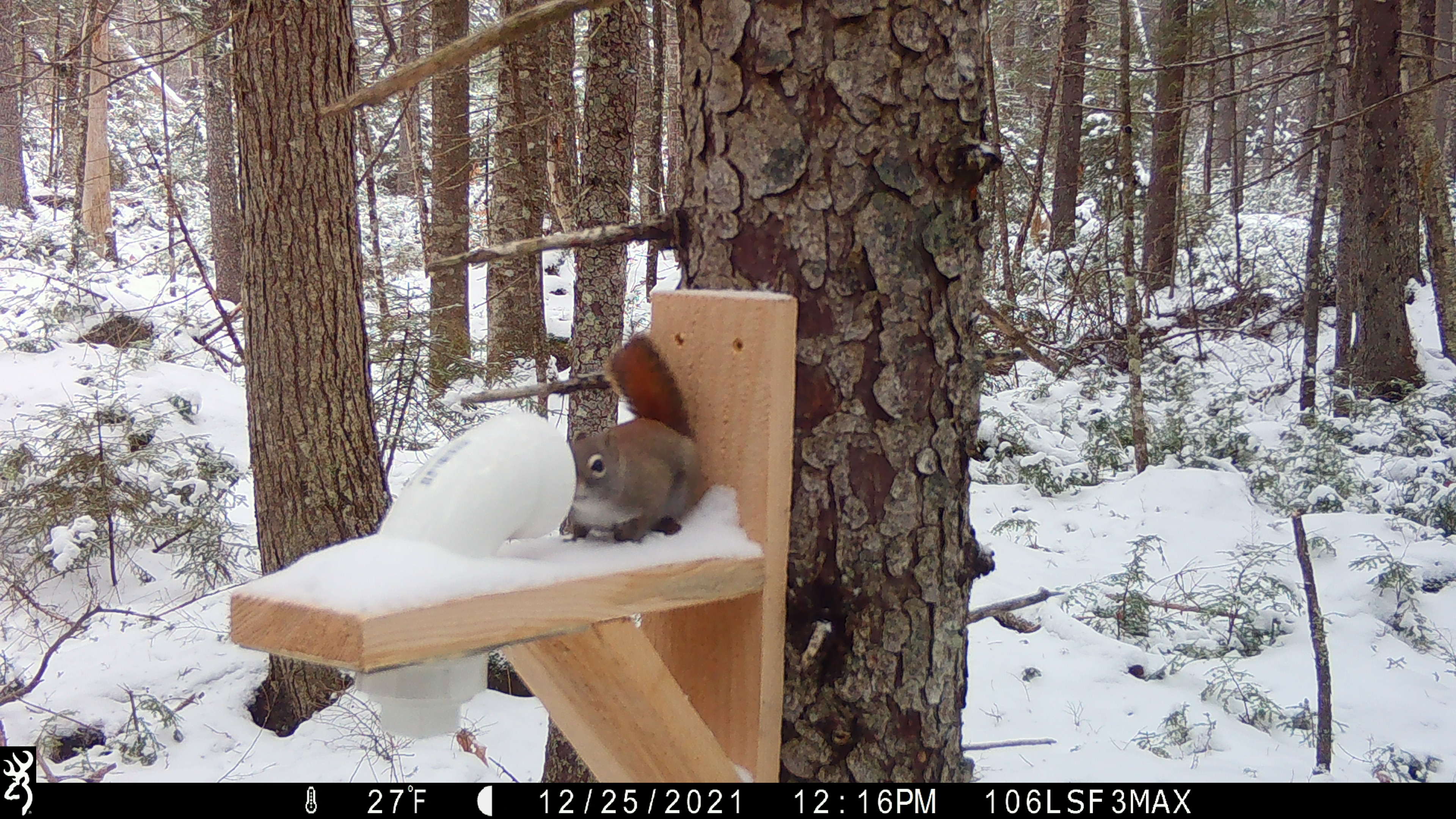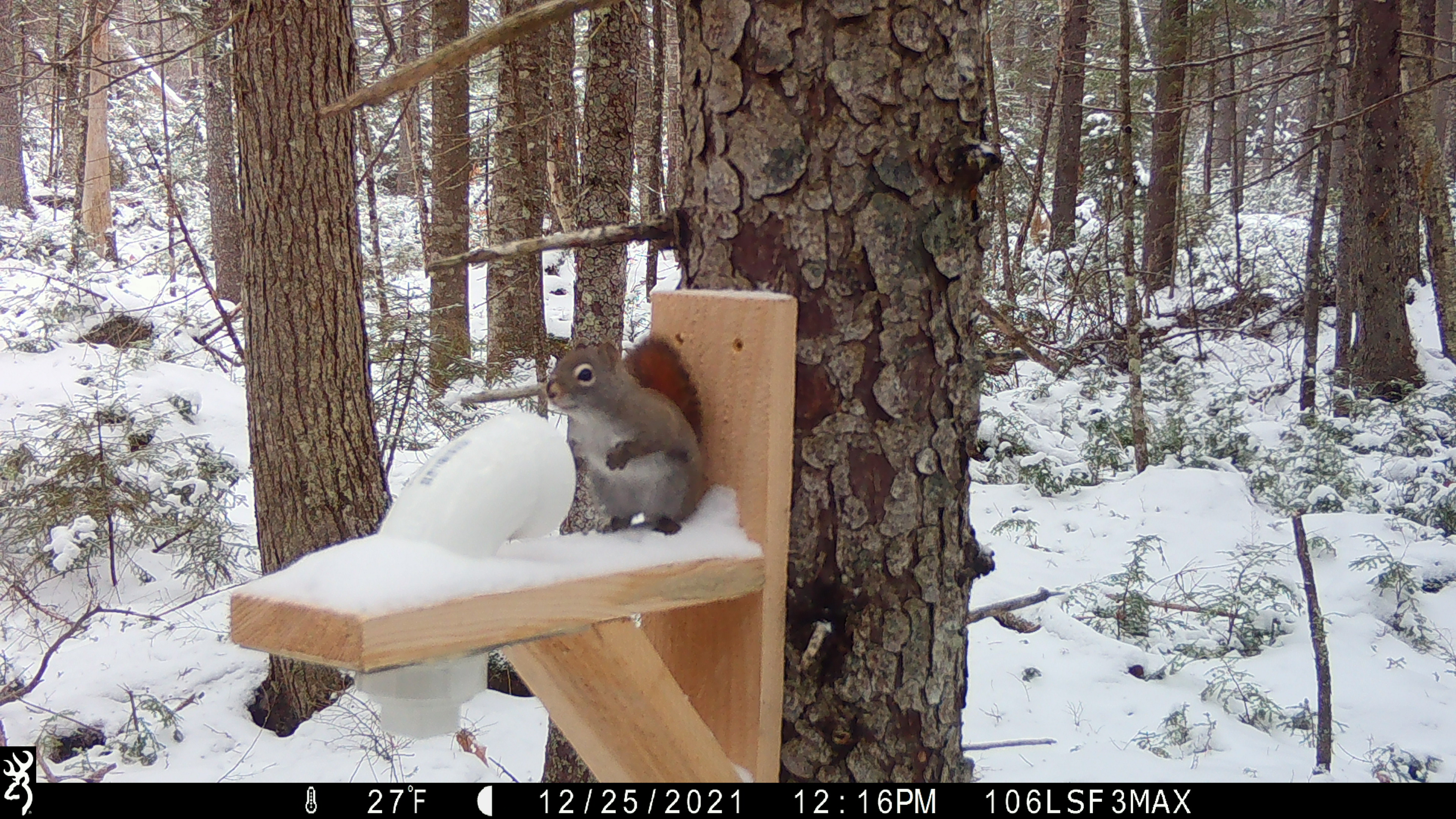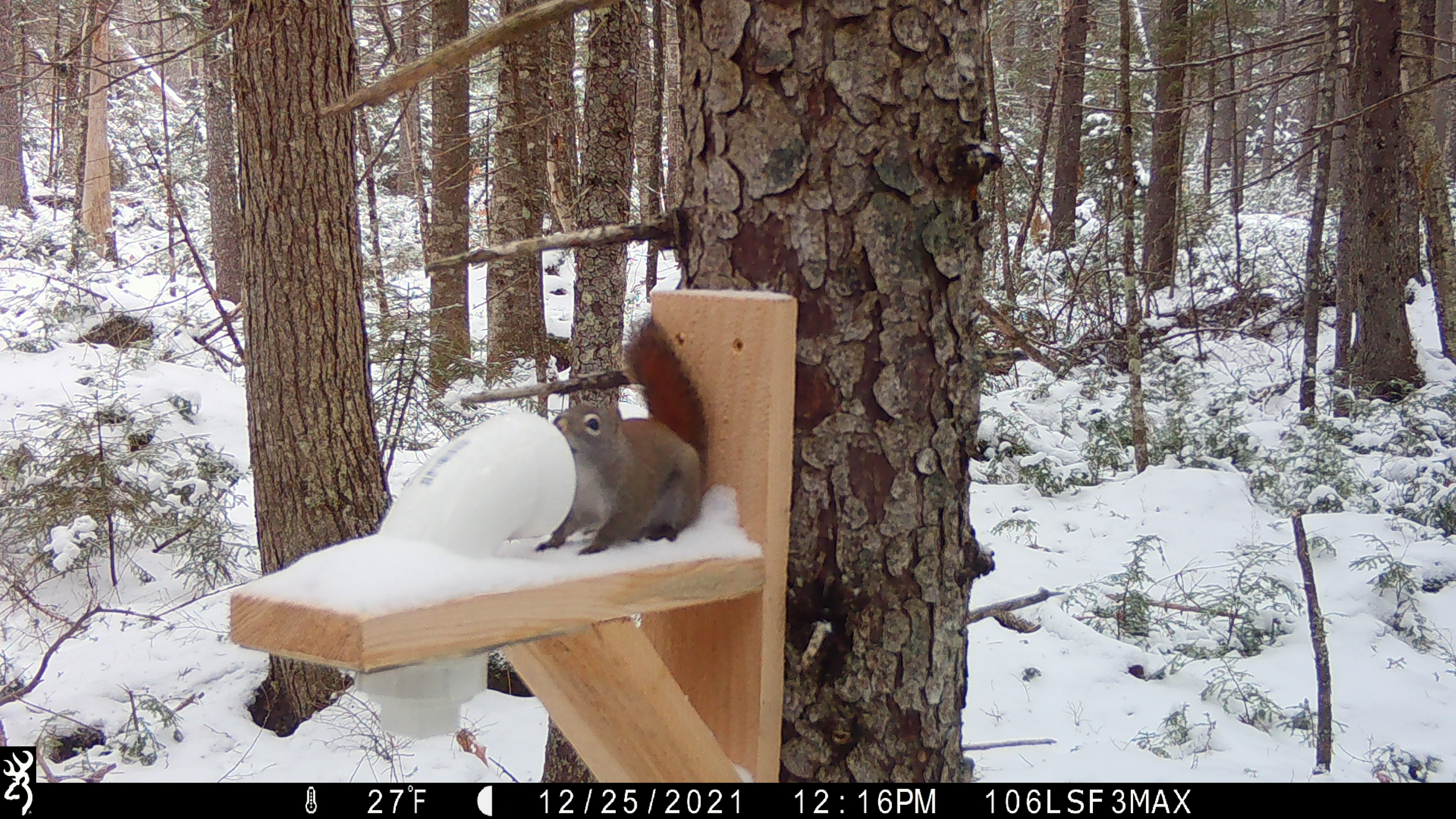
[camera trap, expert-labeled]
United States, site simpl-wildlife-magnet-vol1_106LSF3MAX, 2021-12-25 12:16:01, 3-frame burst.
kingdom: Animalia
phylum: Chordata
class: Mammalia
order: Rodentia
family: Sciuridae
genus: Tamiasciurus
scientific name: Tamiasciurus hudsonicus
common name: red squirrel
Red squirrel (Tamiasciurus hudsonicus).